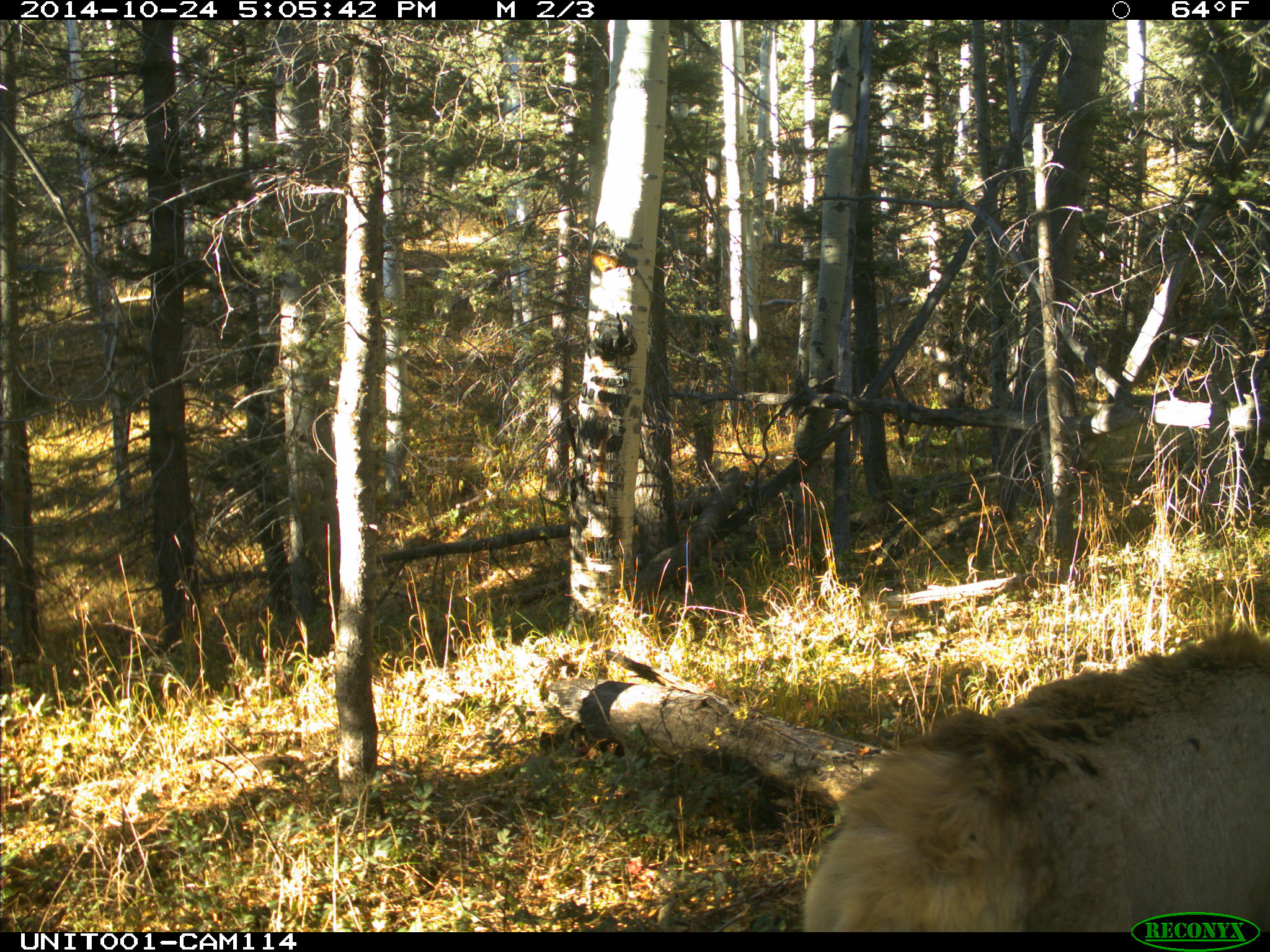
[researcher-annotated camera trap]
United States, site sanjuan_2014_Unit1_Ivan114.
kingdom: Animalia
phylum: Chordata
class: Mammalia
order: Artiodactyla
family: Cervidae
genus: Cervus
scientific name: Cervus elaphus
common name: red deer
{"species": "Cervus elaphus (red deer)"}